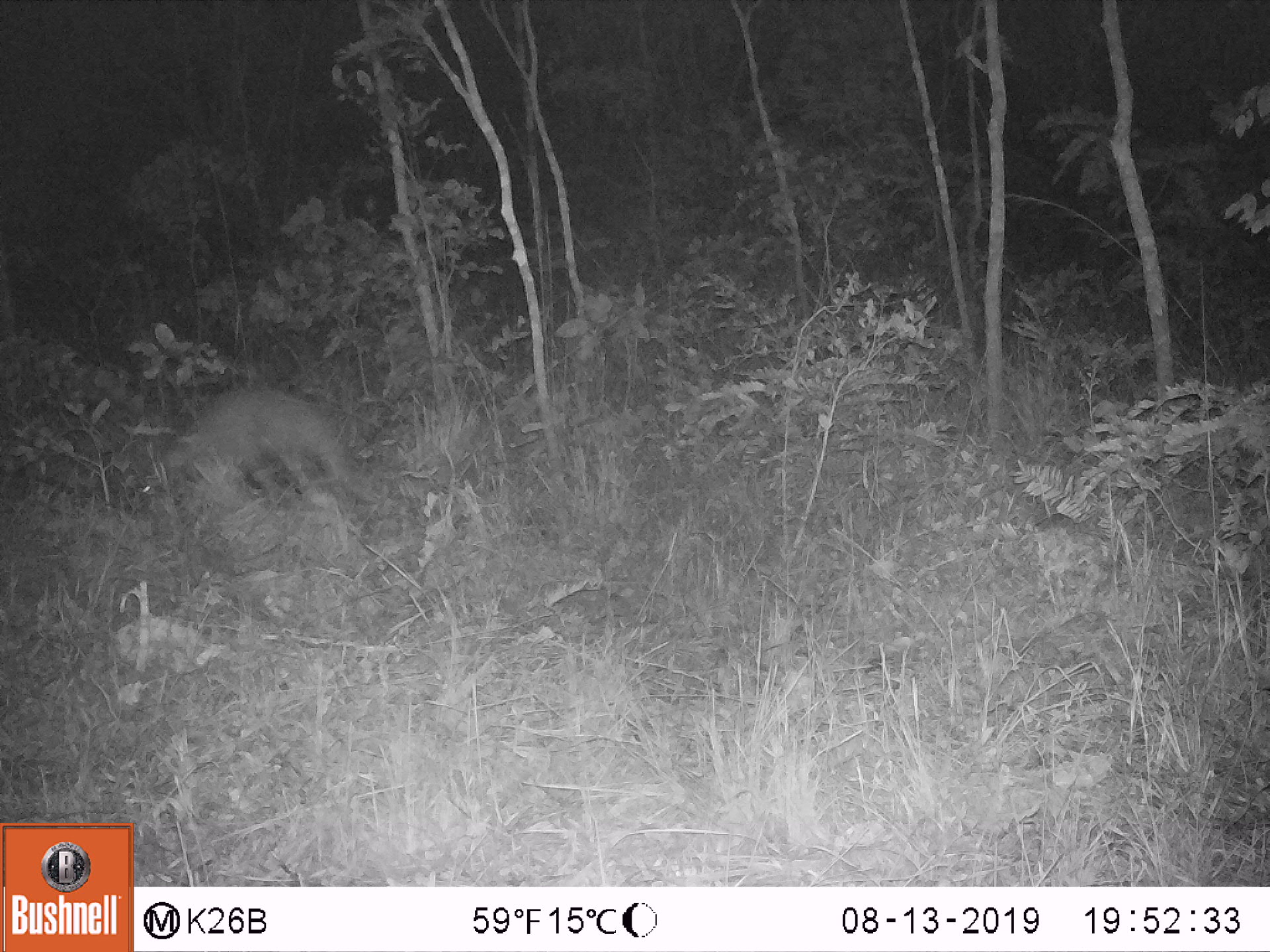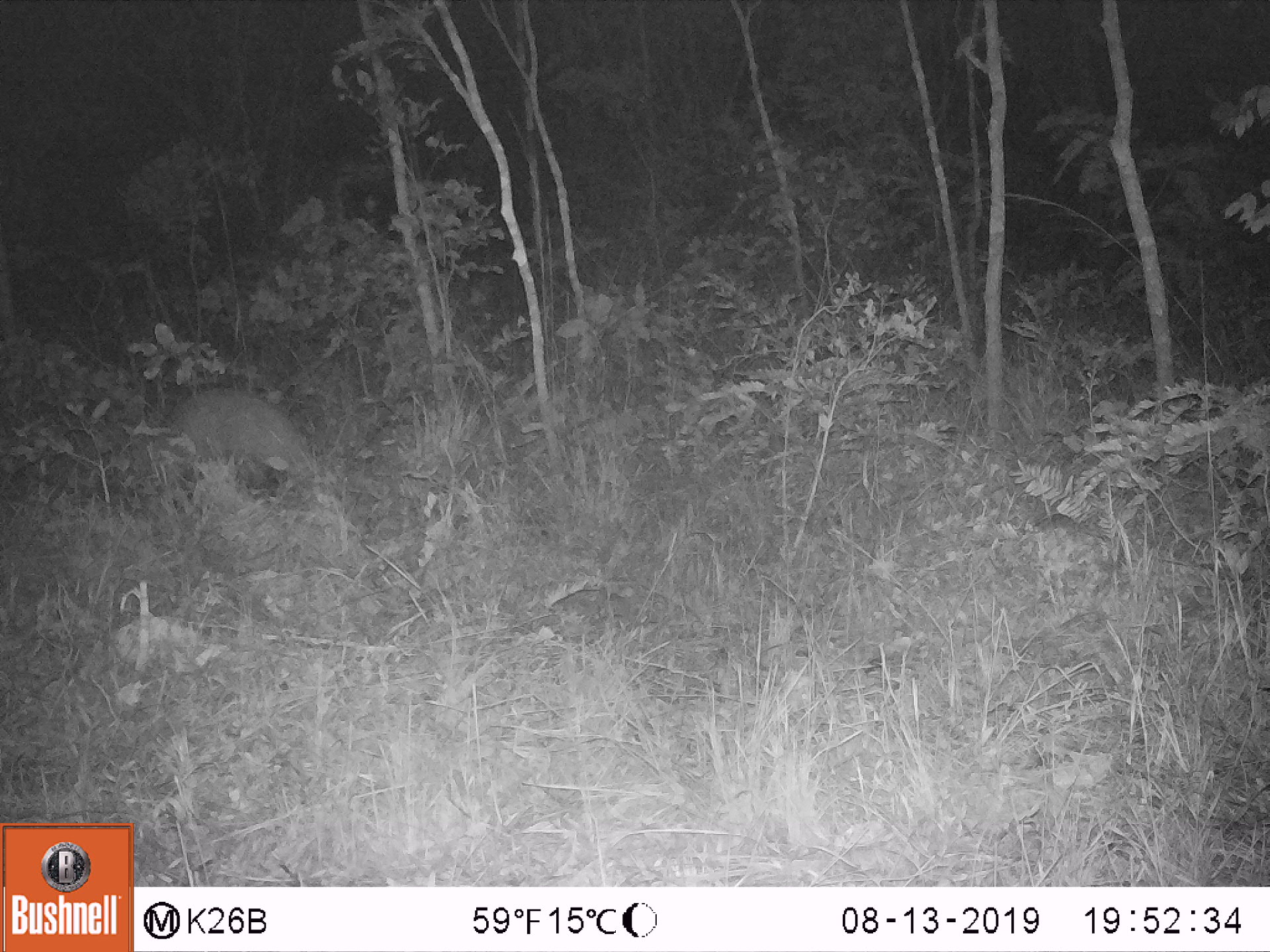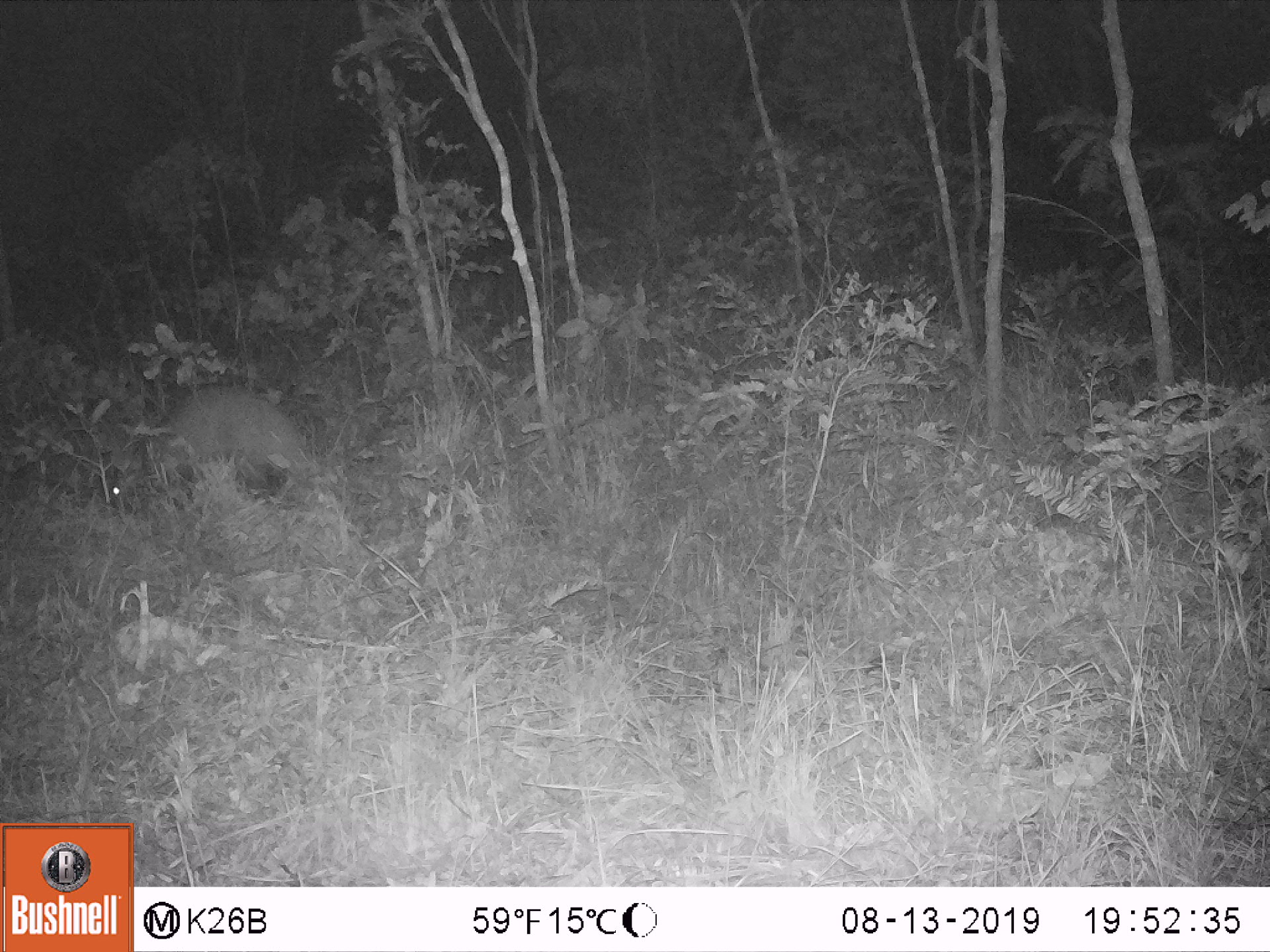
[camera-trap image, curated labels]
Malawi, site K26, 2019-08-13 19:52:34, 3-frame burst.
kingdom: Animalia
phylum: Chordata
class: Mammalia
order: Tubulidentata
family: Orycteropodidae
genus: Orycteropus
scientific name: Orycteropus afer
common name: aardvark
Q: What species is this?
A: Aardvark (Orycteropus afer).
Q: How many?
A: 1.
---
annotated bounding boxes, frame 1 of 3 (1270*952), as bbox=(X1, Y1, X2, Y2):
aardvark: bbox=(123, 385, 374, 513)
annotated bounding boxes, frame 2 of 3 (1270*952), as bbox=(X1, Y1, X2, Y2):
aardvark: bbox=(135, 387, 340, 498)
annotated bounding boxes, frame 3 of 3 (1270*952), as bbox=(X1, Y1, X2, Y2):
aardvark: bbox=(87, 385, 340, 520)